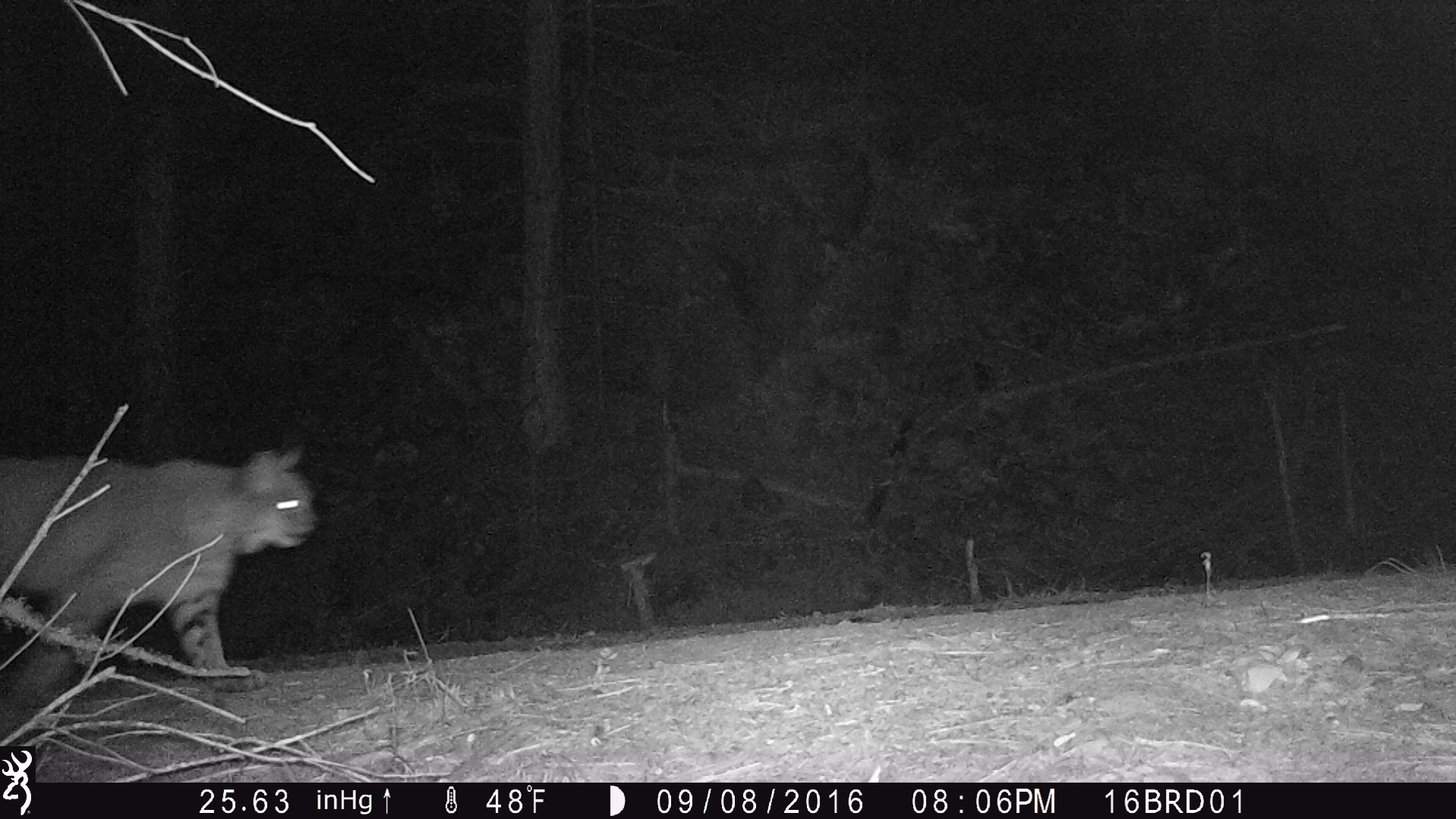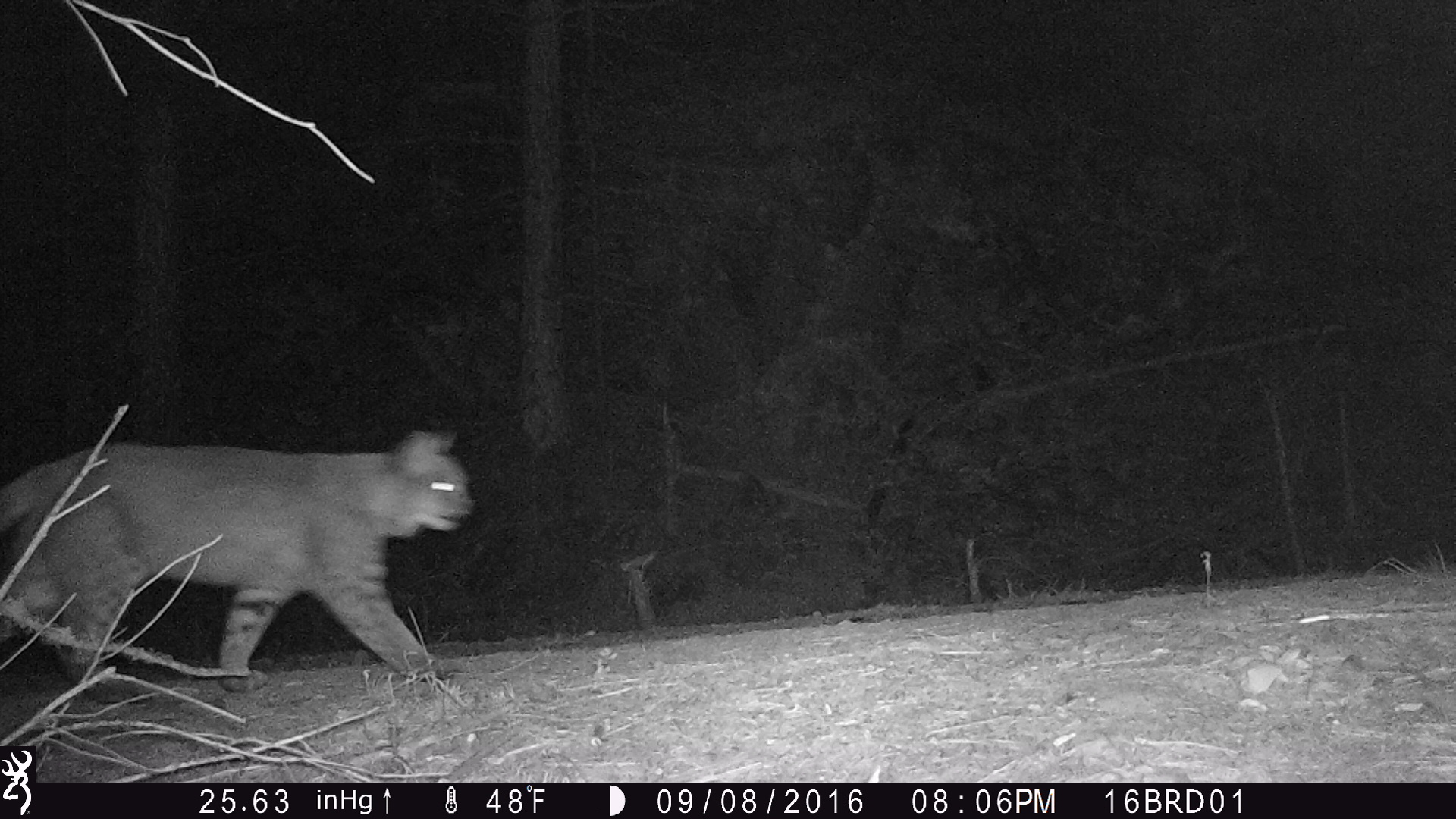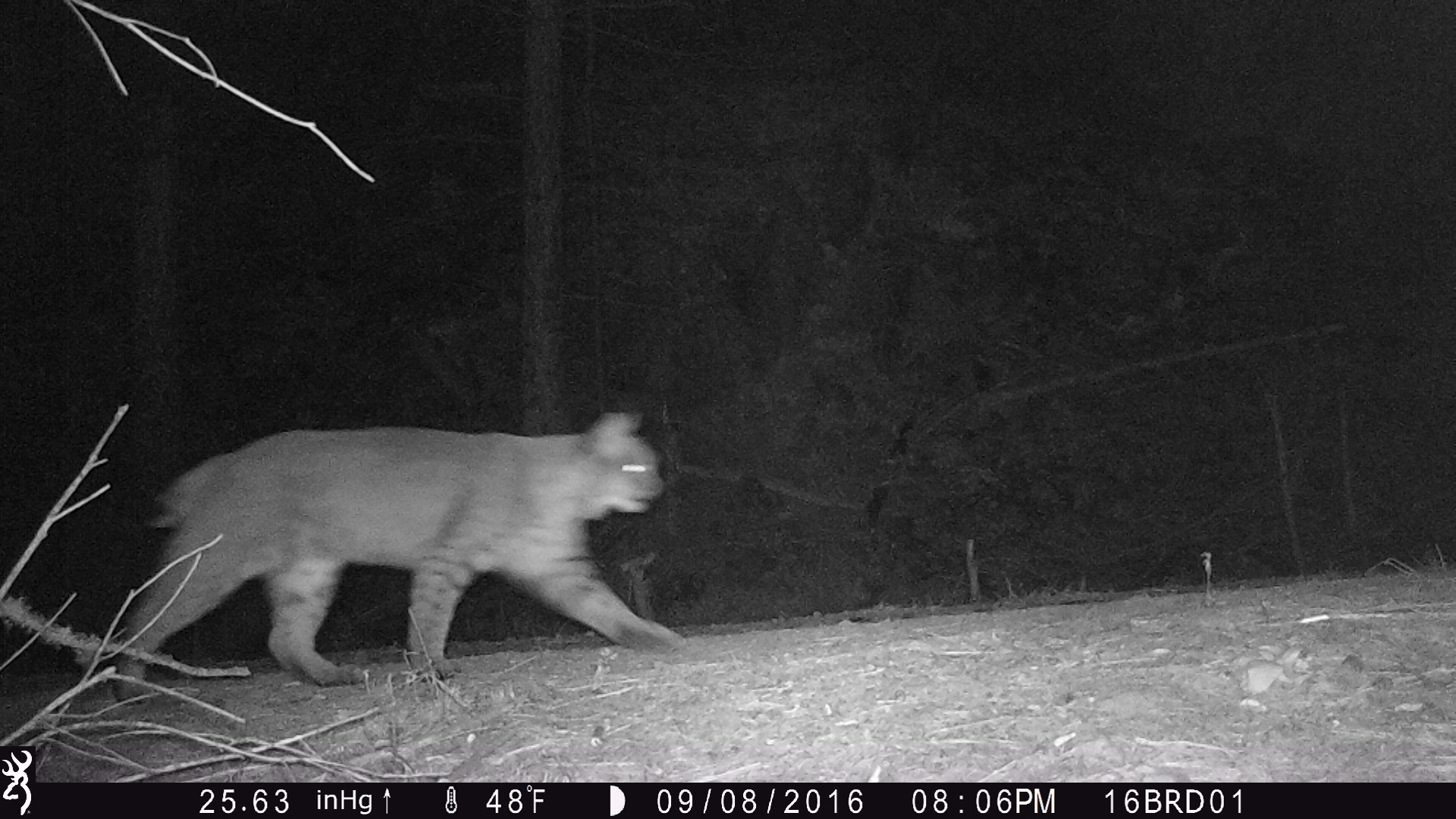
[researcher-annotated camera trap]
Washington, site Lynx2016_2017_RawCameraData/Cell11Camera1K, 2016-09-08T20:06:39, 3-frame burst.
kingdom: Animalia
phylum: Chordata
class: Mammalia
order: Carnivora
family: Felidae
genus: Lynx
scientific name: Lynx rufus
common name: bobcat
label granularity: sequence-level